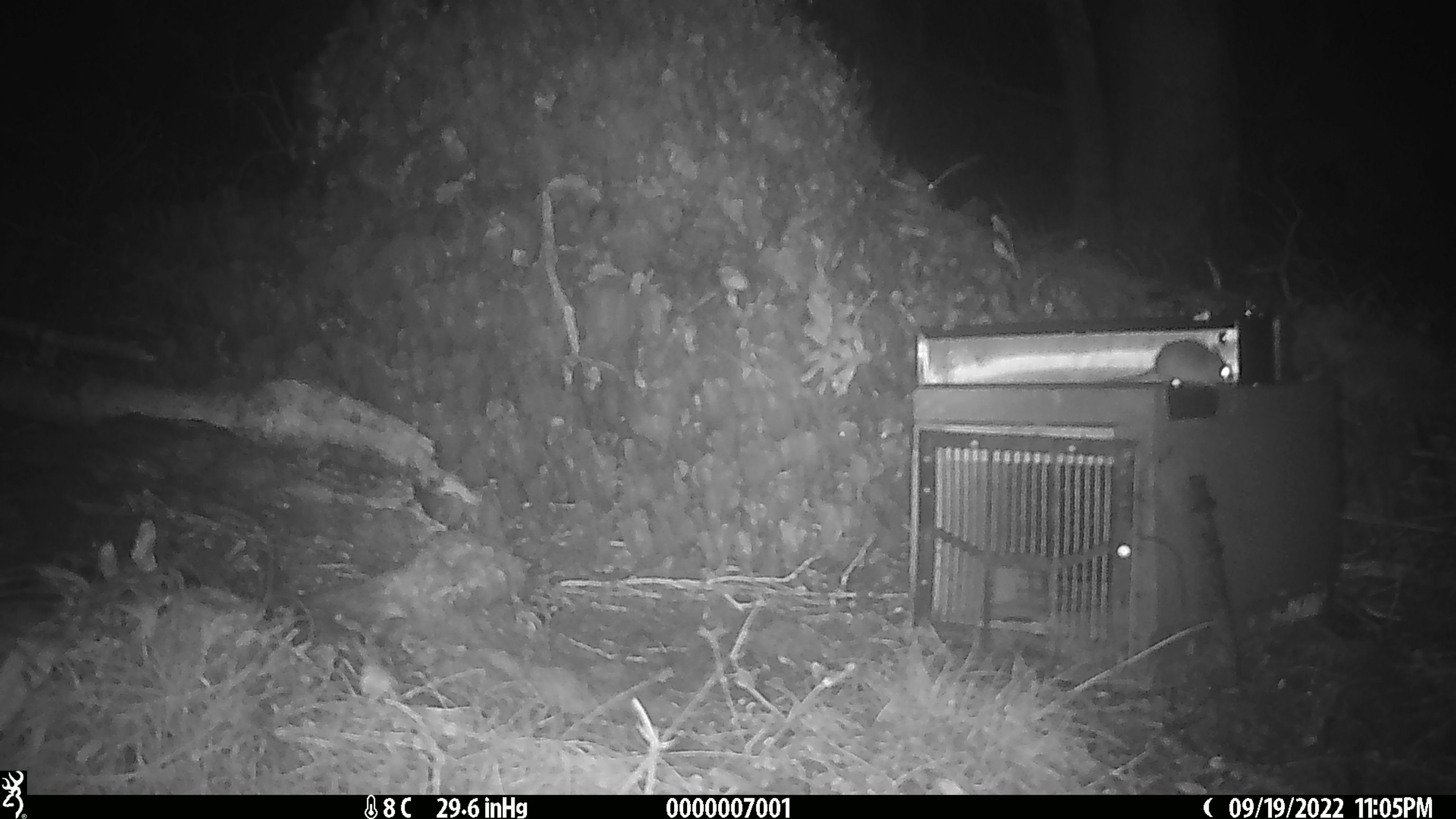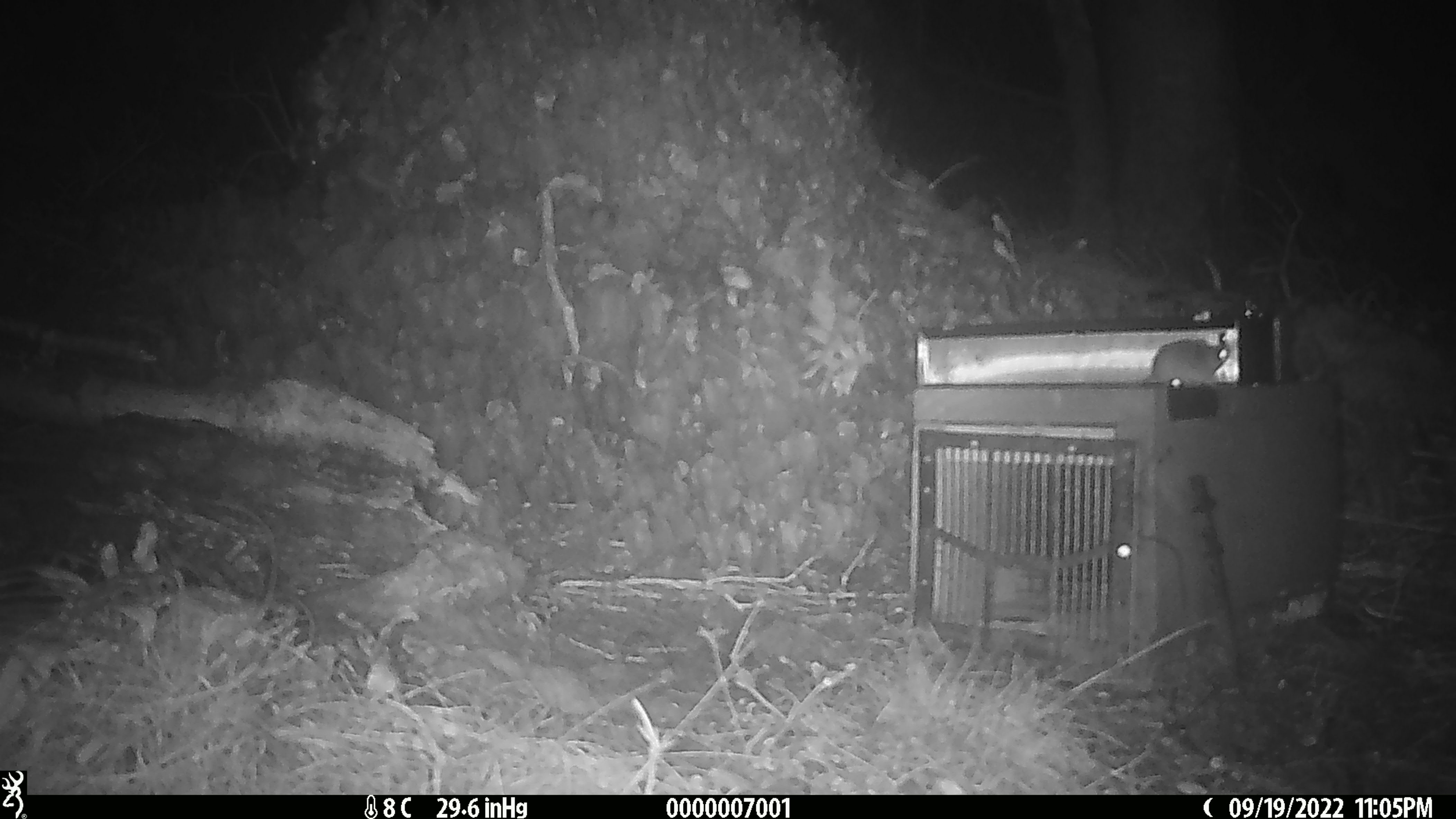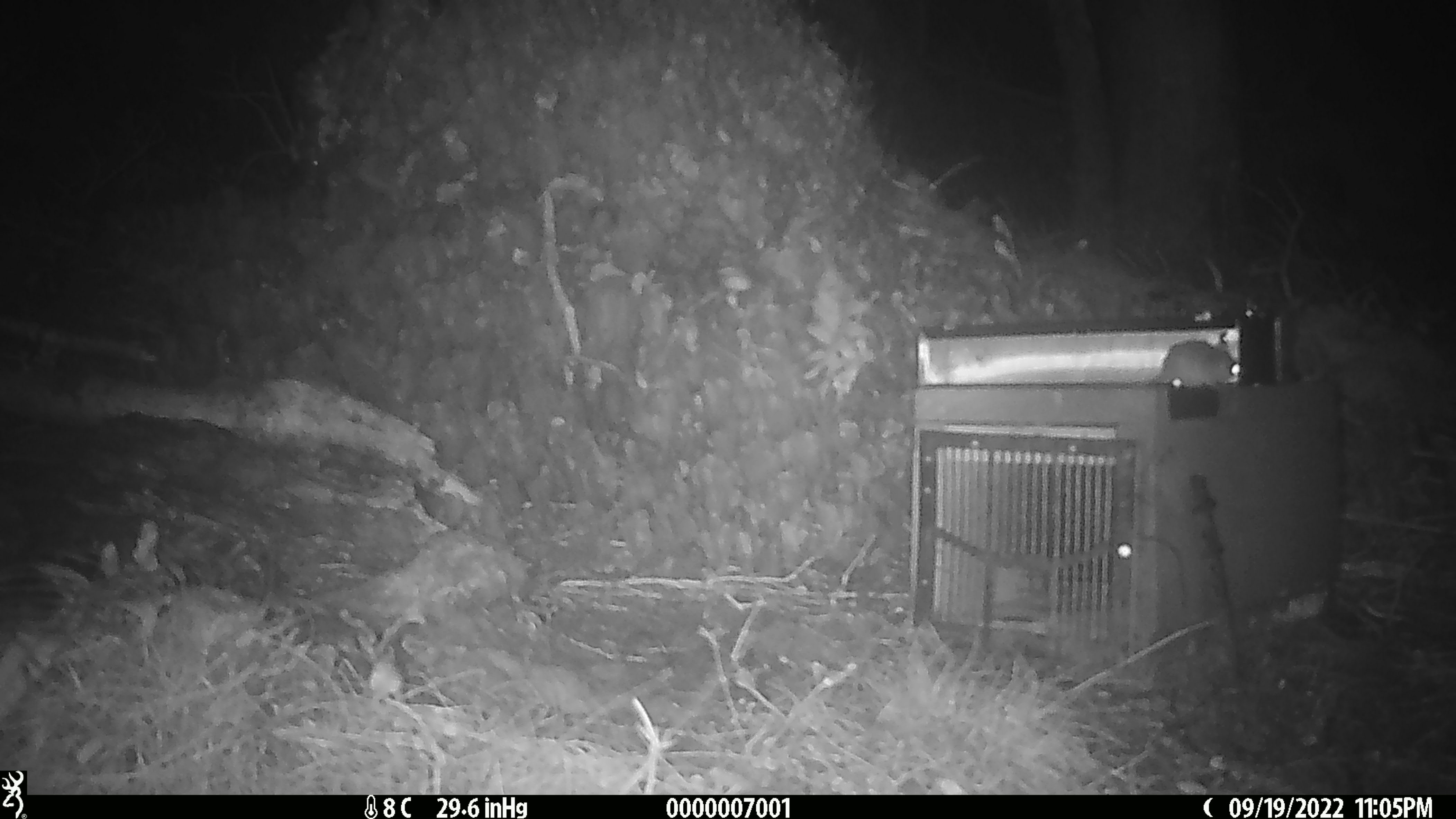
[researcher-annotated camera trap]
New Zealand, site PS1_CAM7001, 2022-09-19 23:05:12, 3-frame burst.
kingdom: Animalia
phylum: Chordata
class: Mammalia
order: Rodentia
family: Muridae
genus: Mus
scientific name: Mus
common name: mouse